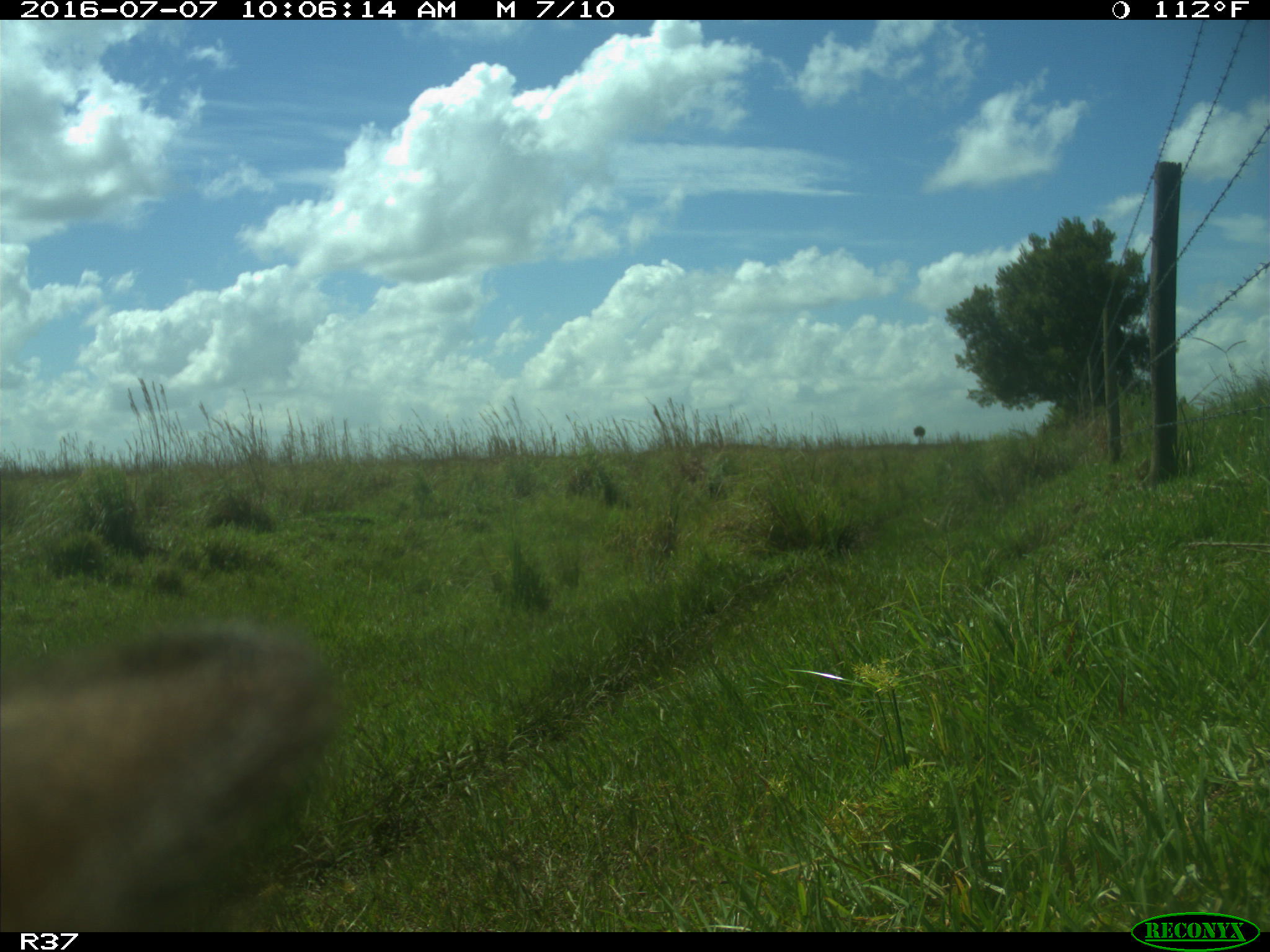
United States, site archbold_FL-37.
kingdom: Animalia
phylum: Chordata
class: Mammalia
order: Artiodactyla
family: Bovidae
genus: Bos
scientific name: Bos taurus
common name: domestic cow